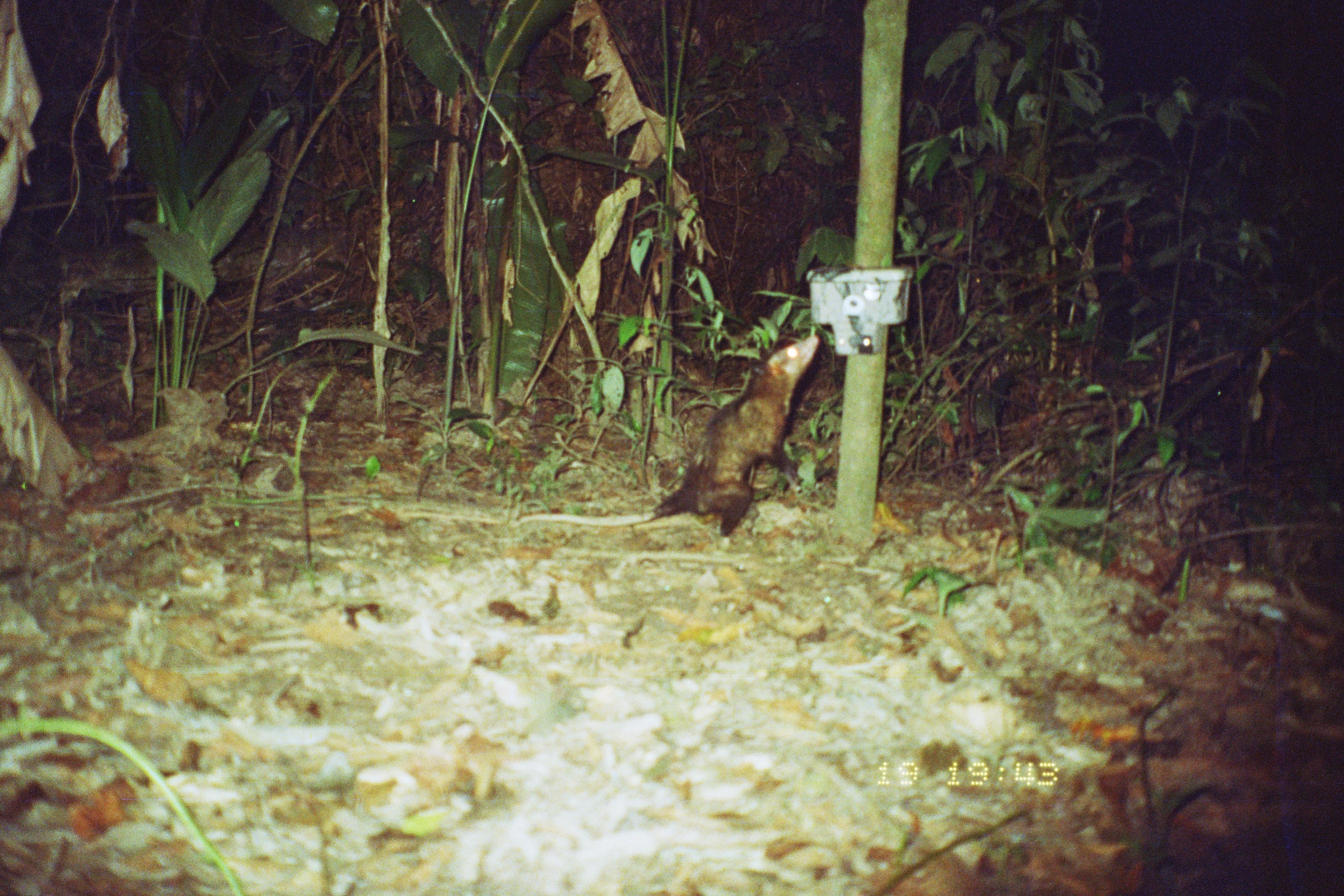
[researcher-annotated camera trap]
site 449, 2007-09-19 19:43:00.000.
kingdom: Animalia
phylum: Chordata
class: Mammalia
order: Didelphimorphia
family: Didelphidae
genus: Didelphis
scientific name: Didelphis marsupialis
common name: southern opossum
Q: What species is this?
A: Didelphis marsupialis (southern opossum).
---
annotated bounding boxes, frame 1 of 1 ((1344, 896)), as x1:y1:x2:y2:
didelphis marsupialis: 509:333:820:549